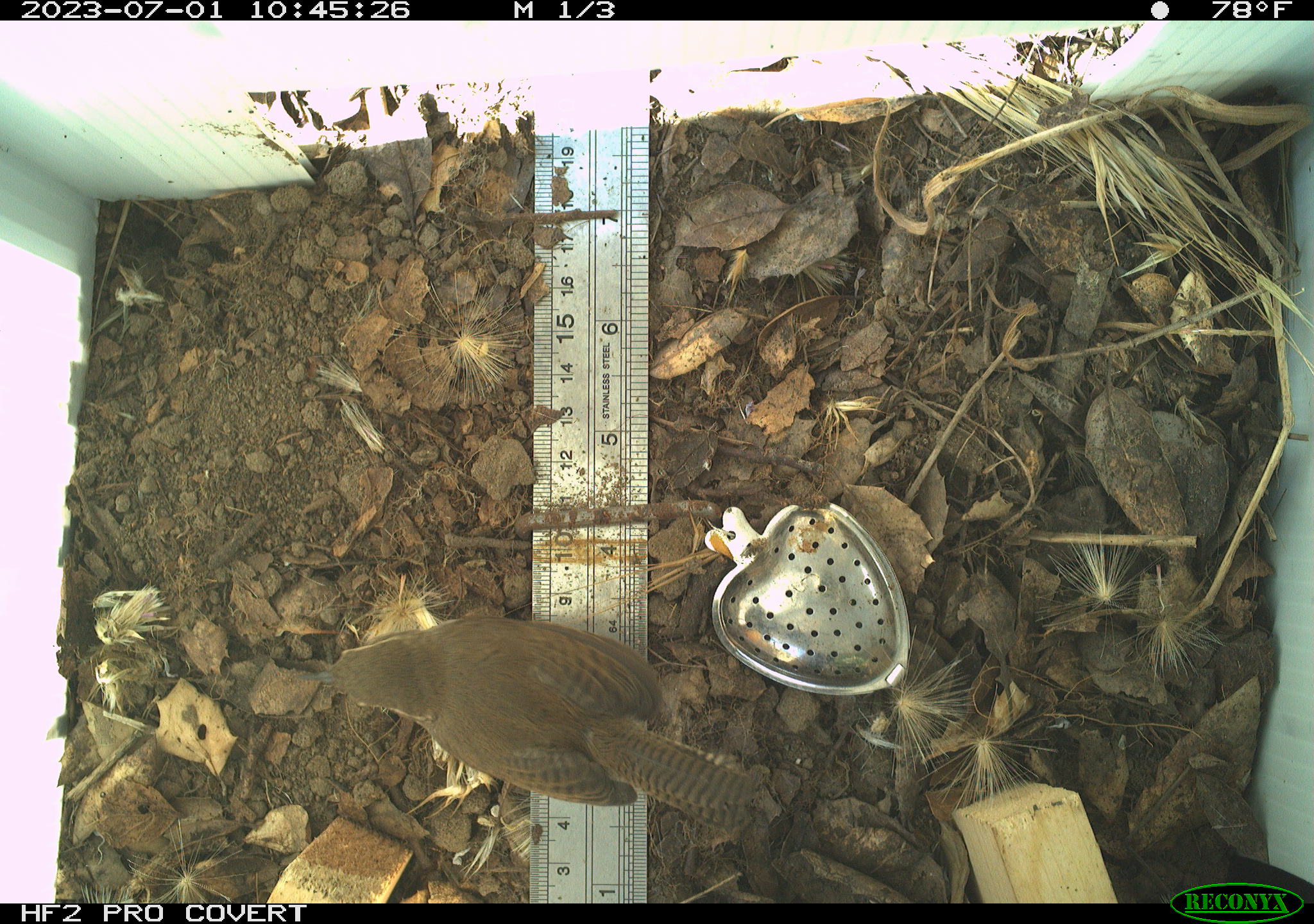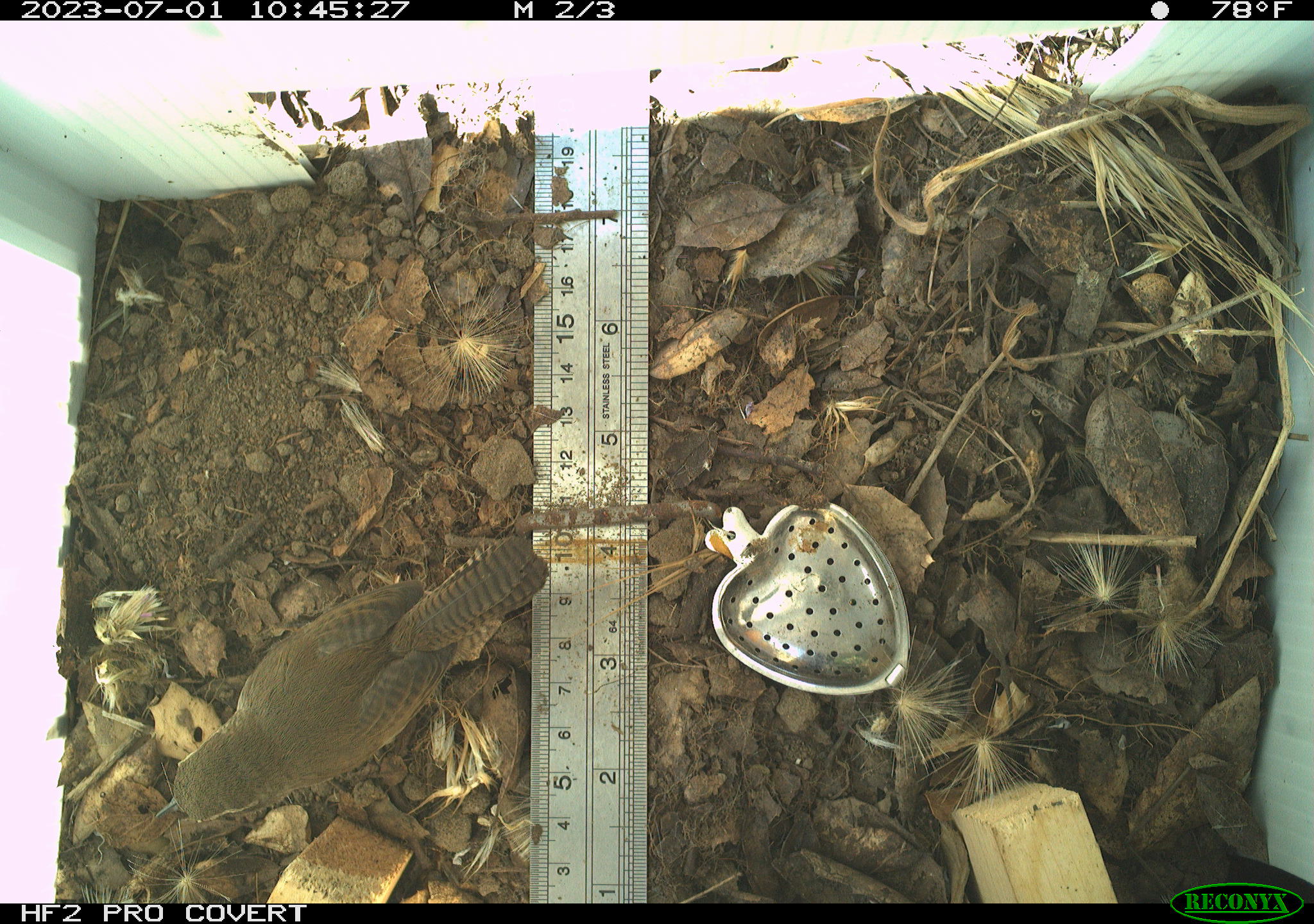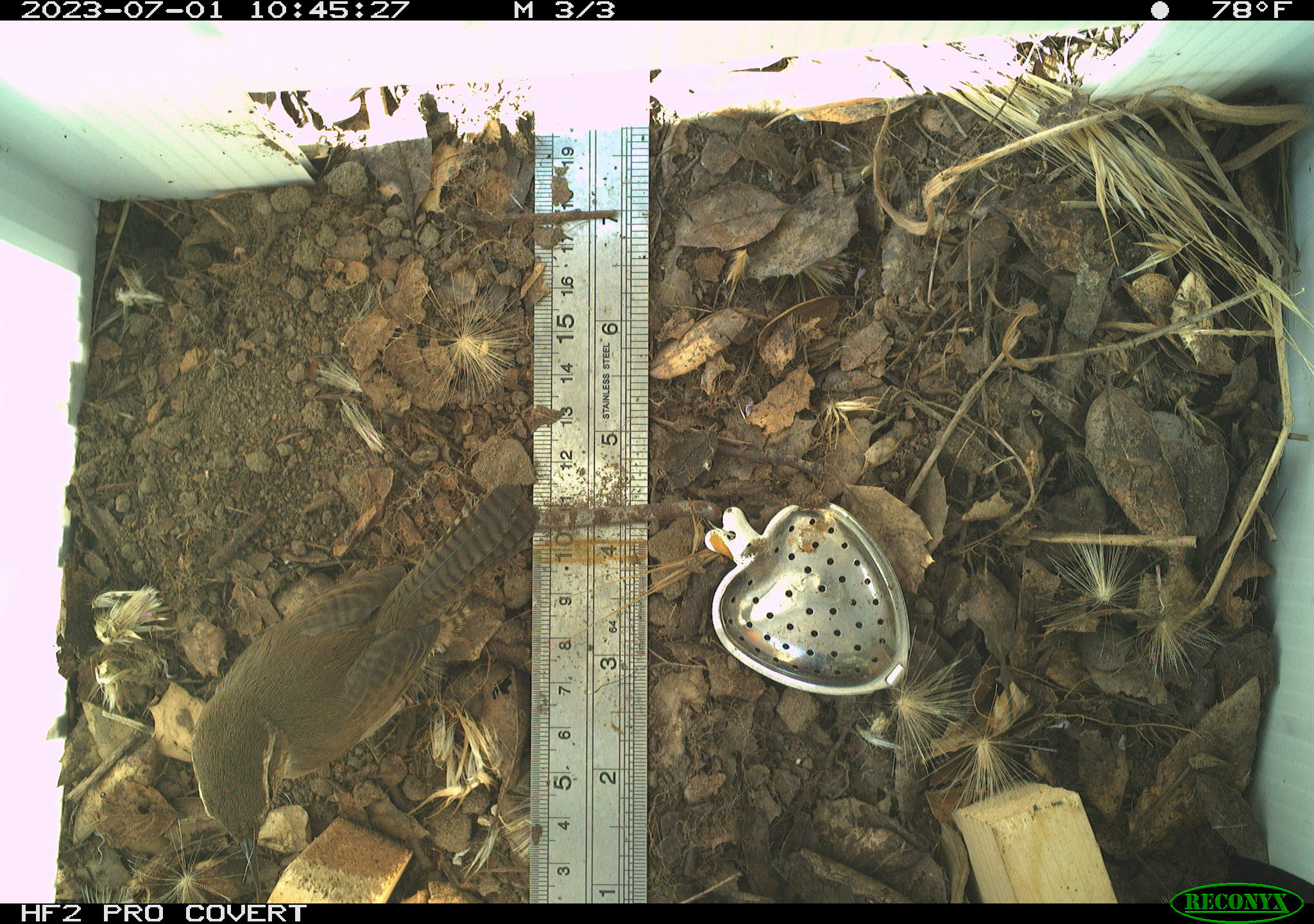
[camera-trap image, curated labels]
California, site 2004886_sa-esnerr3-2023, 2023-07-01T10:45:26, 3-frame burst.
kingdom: Animalia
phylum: Chordata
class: Aves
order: Passeriformes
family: Troglodytidae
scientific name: Troglodytidae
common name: wren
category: troglodytidae family